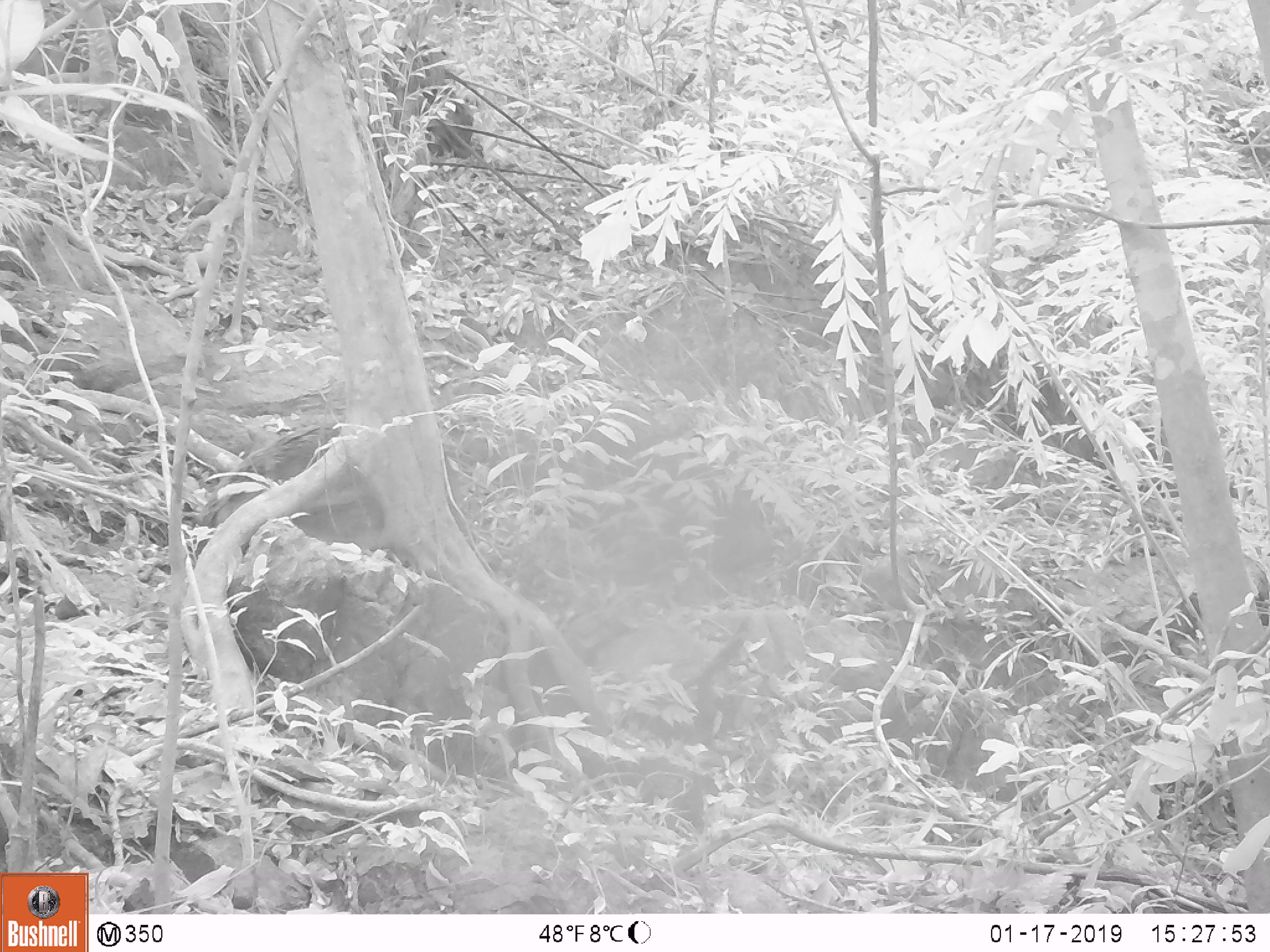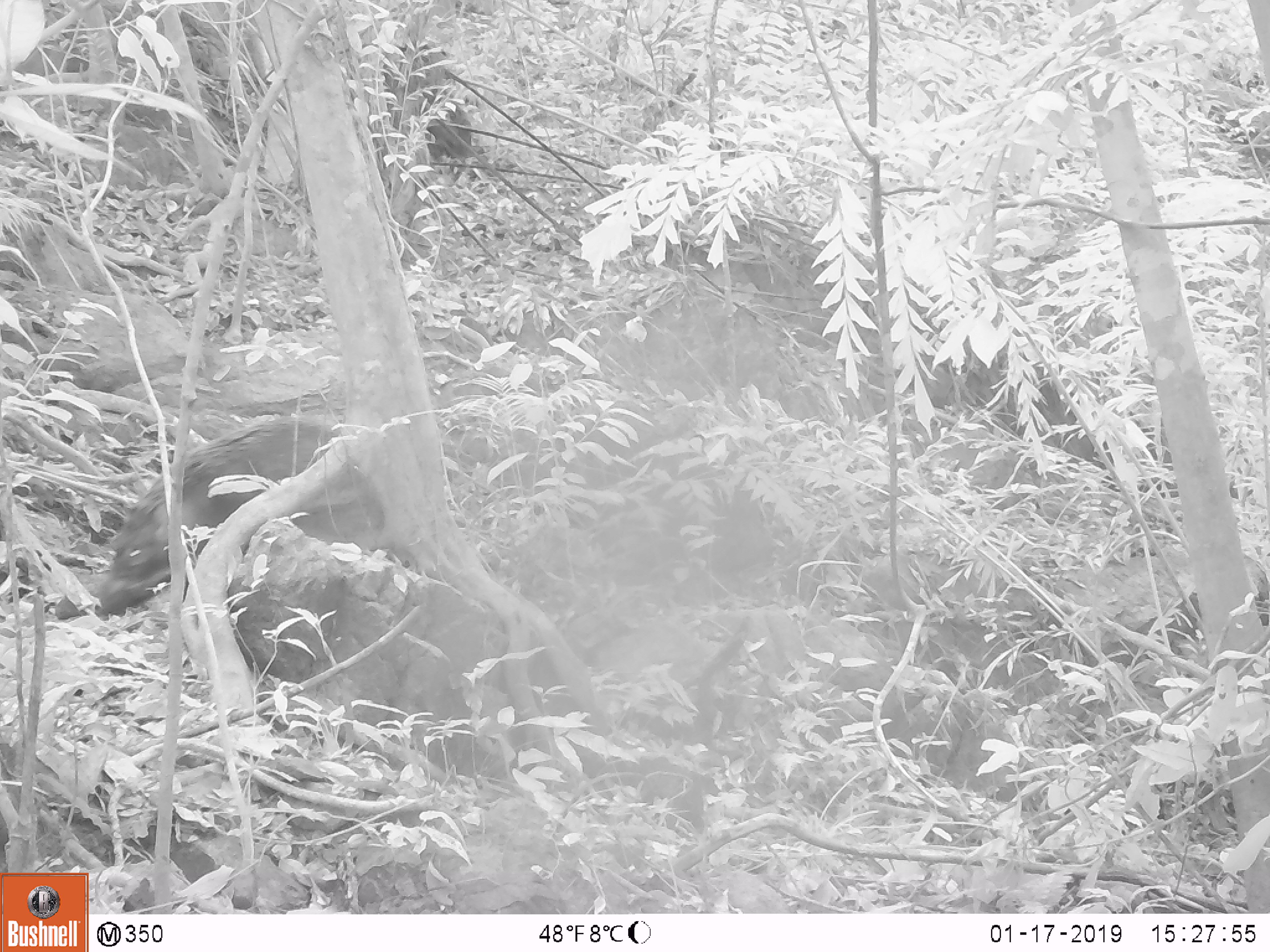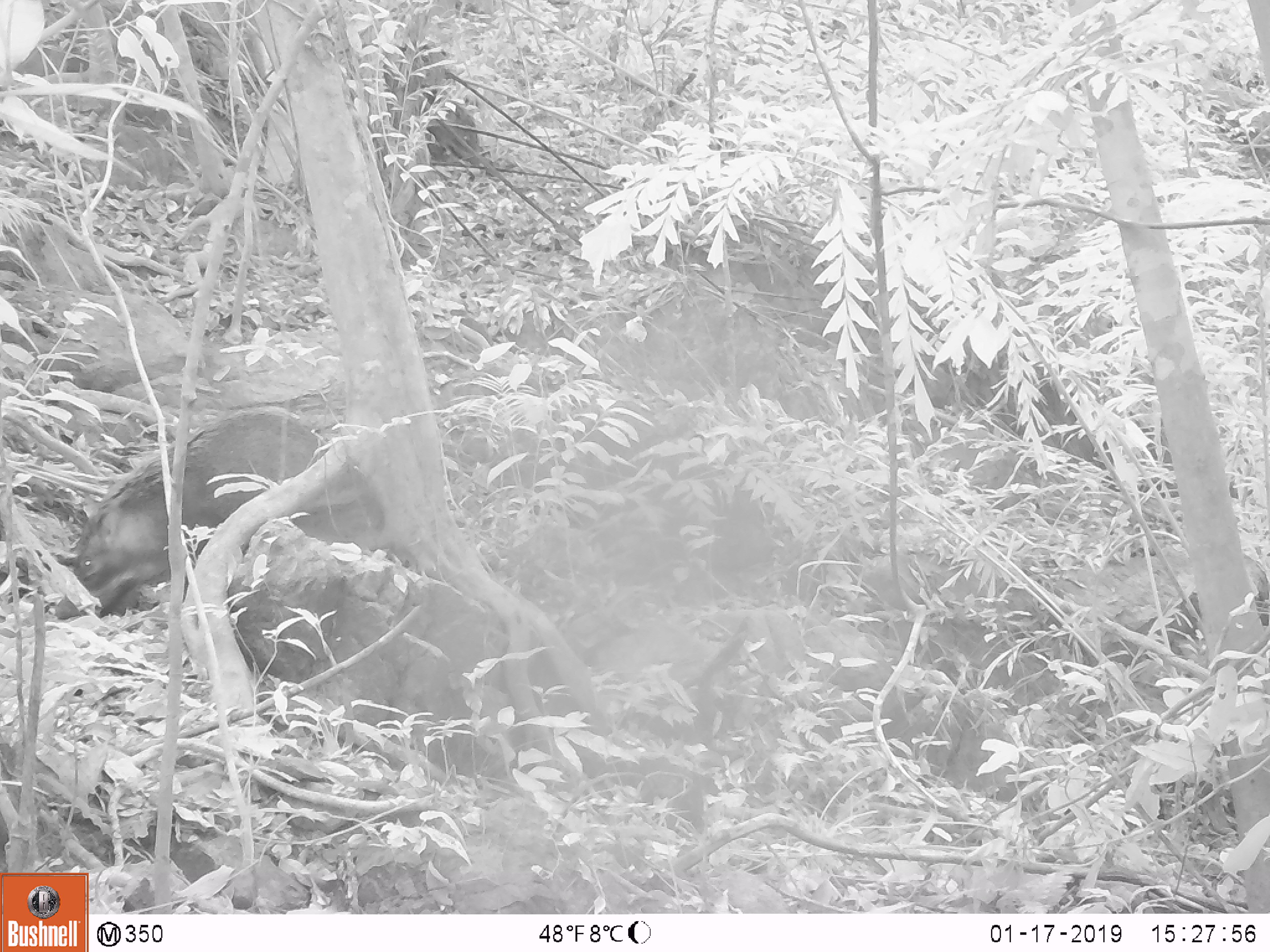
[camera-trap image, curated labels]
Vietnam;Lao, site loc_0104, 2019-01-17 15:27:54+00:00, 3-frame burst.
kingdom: Animalia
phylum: Chordata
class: Mammalia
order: Artiodactyla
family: Suidae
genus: Sus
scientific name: Sus scrofa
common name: eurasian wild pig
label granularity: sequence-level